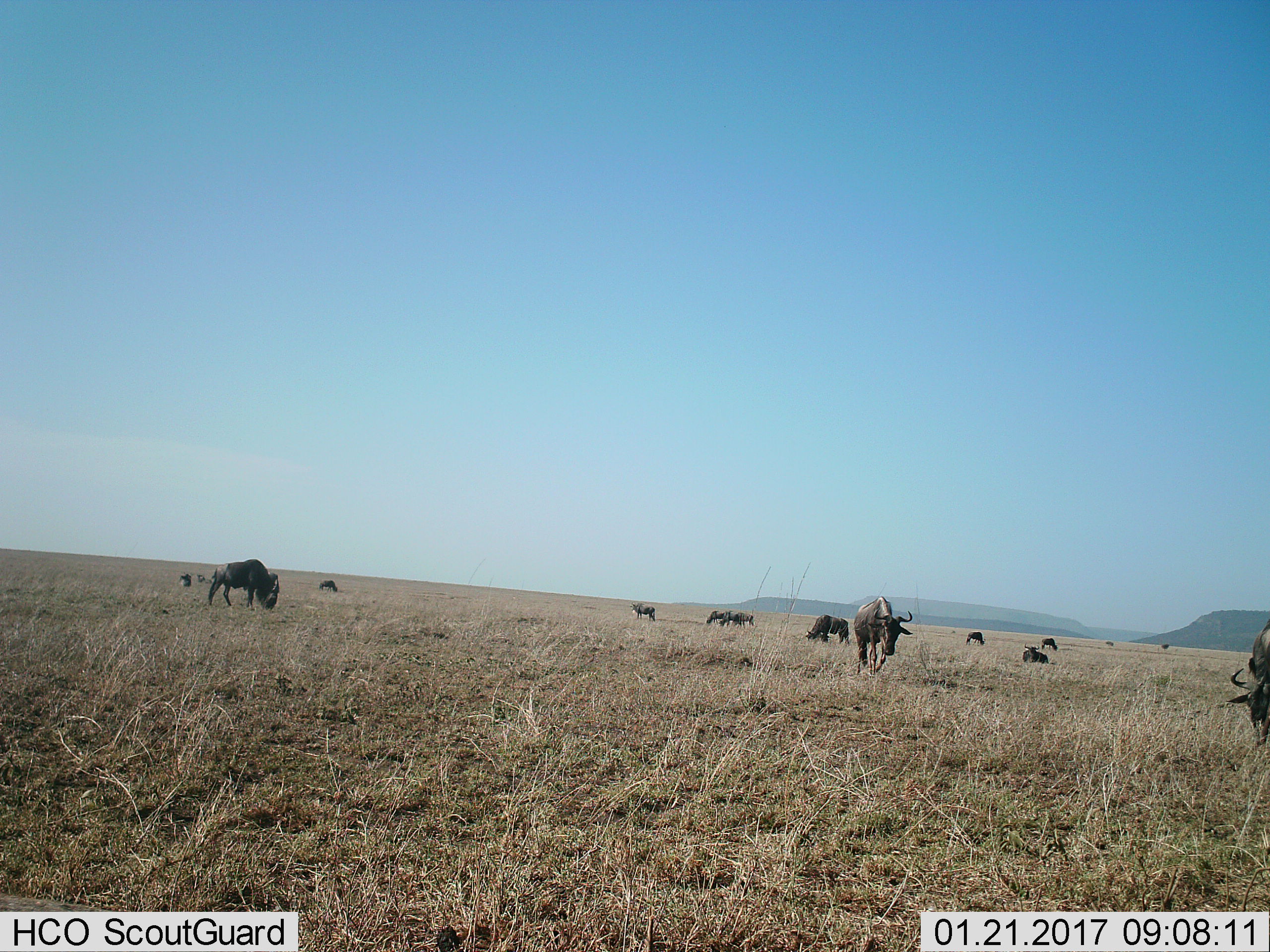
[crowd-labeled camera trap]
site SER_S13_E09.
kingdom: Animalia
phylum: Chordata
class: Mammalia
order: Artiodactyla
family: Bovidae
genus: Connochaetes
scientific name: Connochaetes taurinus taurinus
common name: blue wildebeest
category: wildebeestblue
Wildebeestblue (blue wildebeest) (Connochaetes taurinus taurinus), count 11-50. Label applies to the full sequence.